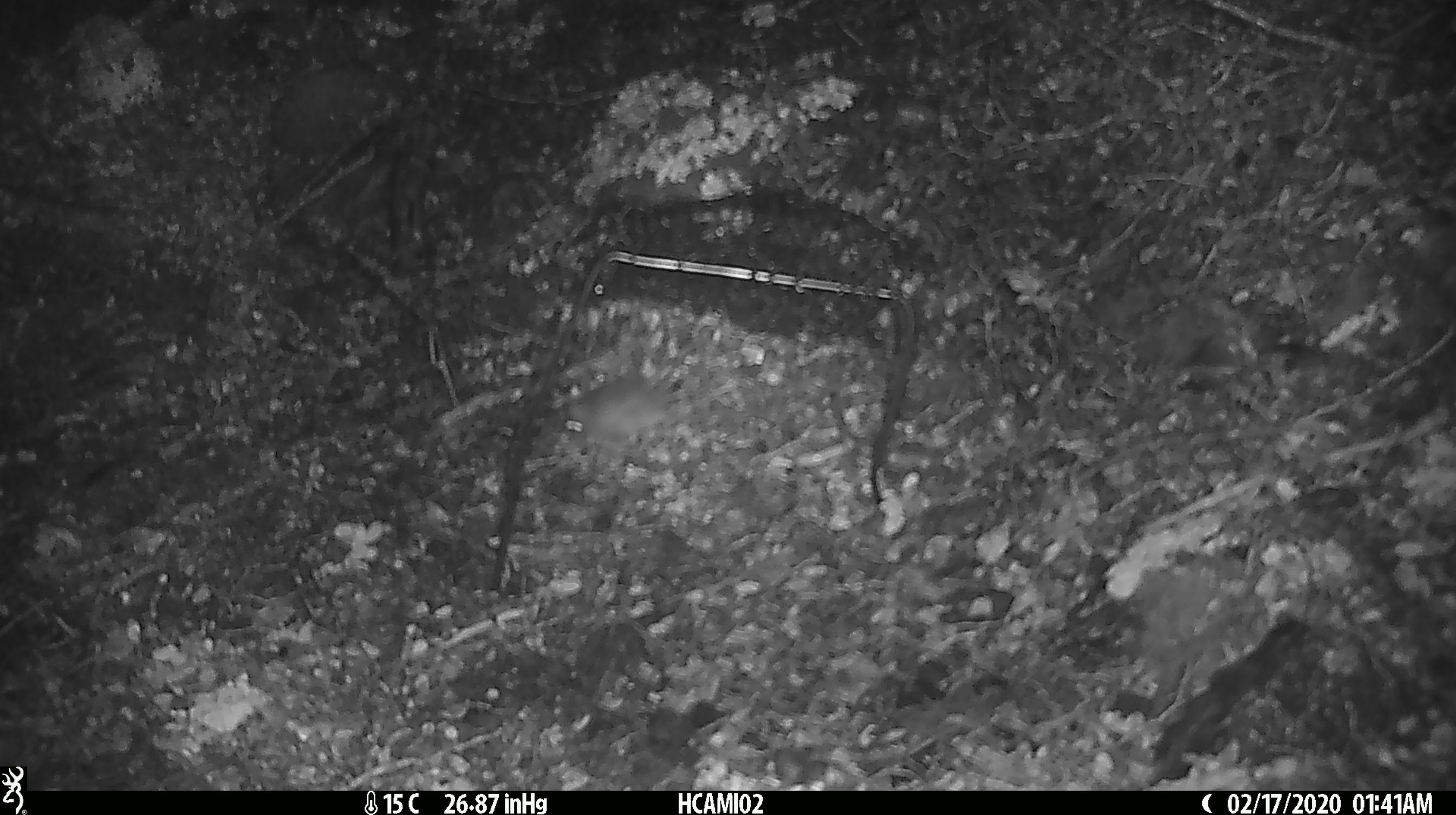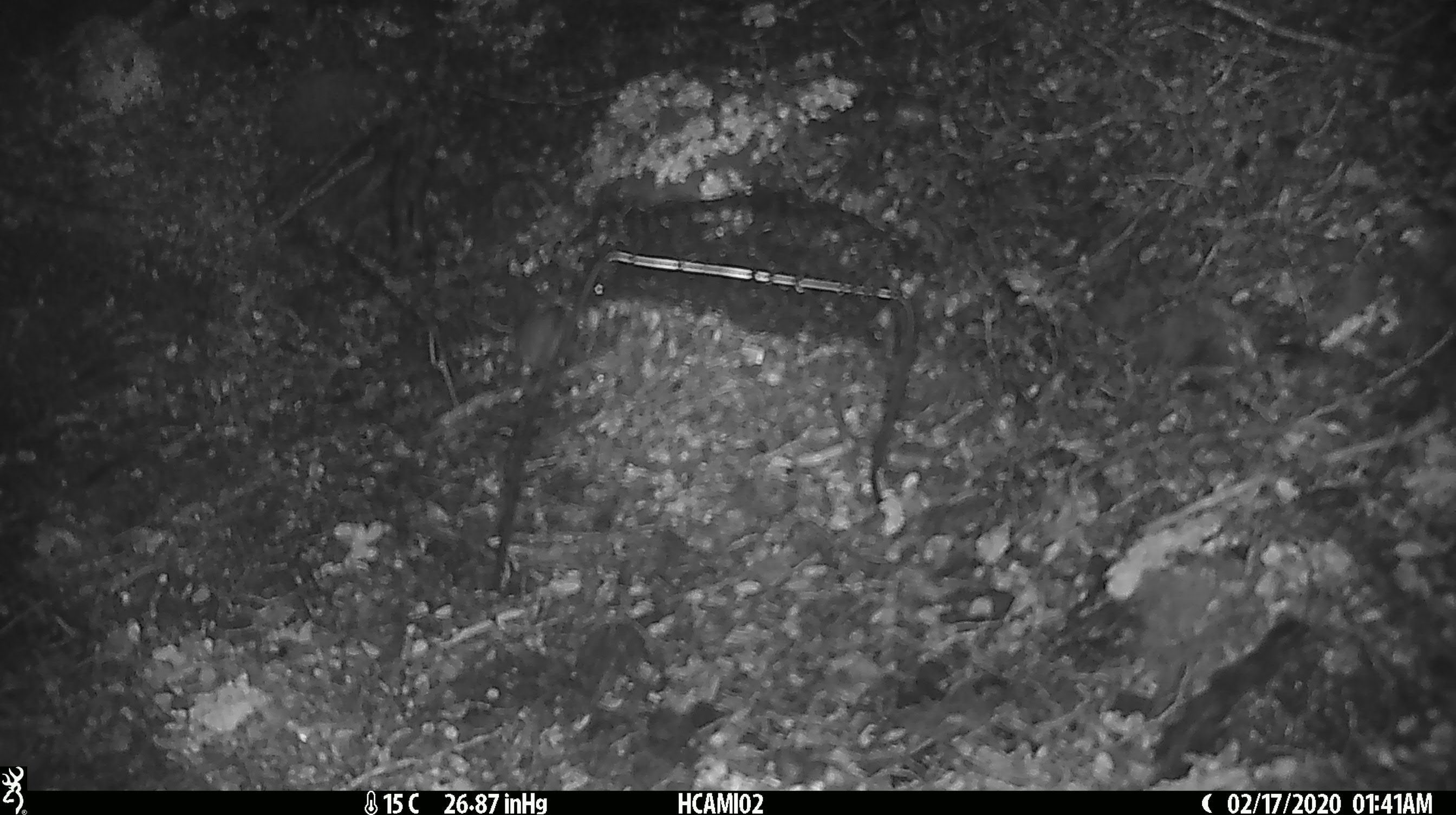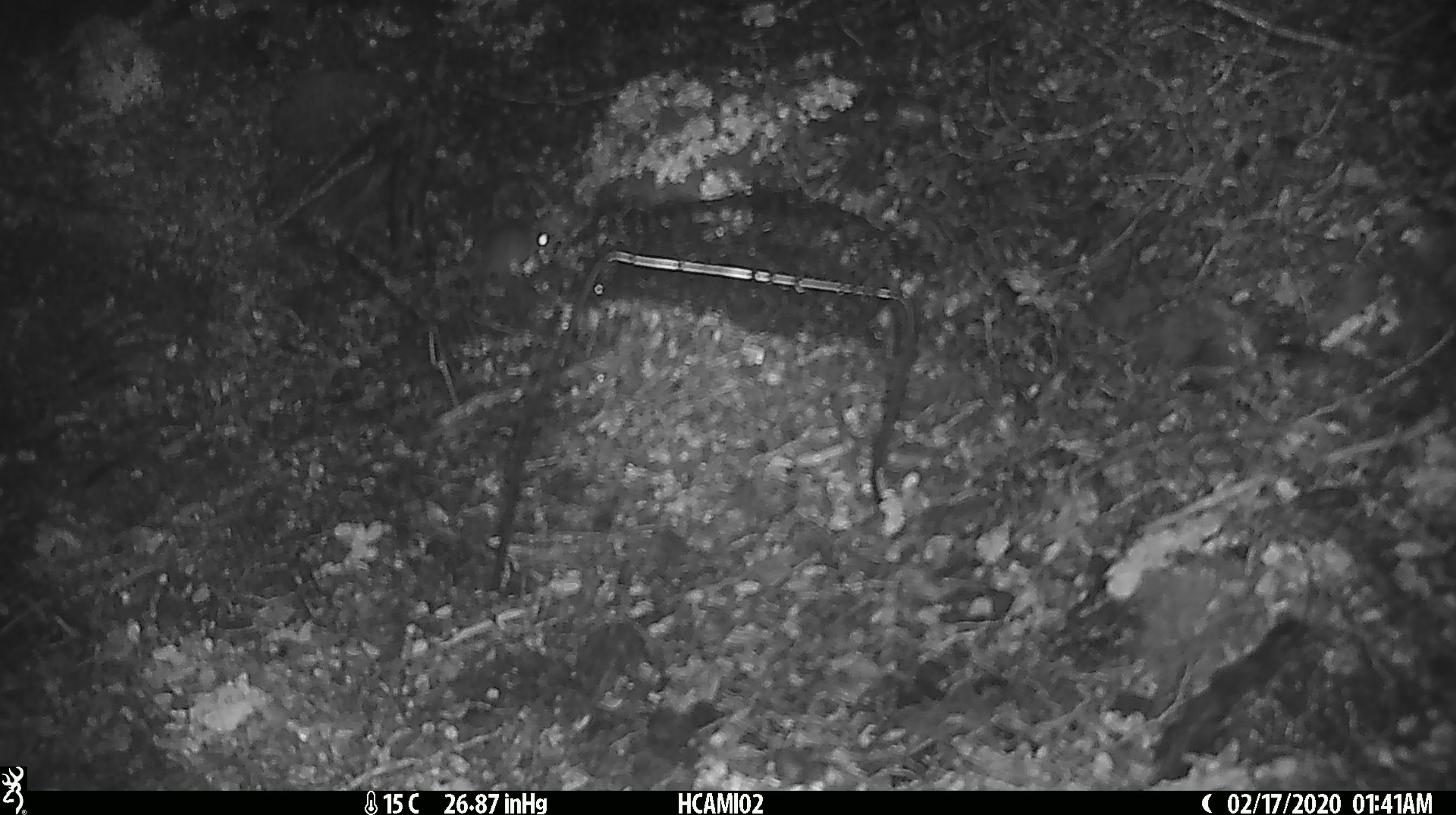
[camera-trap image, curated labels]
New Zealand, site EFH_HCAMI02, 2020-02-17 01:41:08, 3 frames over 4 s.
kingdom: Animalia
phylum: Chordata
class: Mammalia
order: Rodentia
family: Muridae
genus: Mus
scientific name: Mus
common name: mouse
Mouse (Mus).